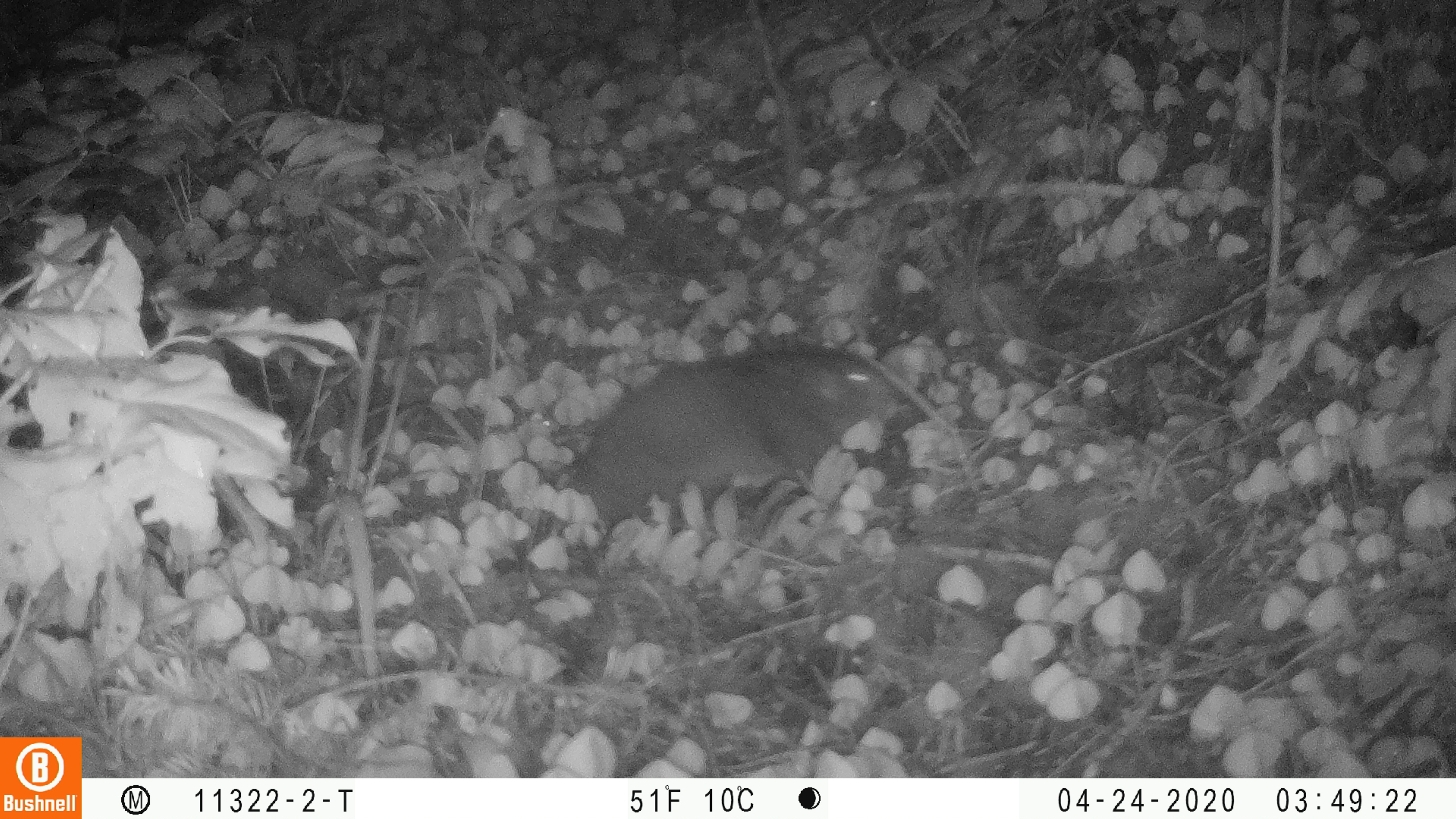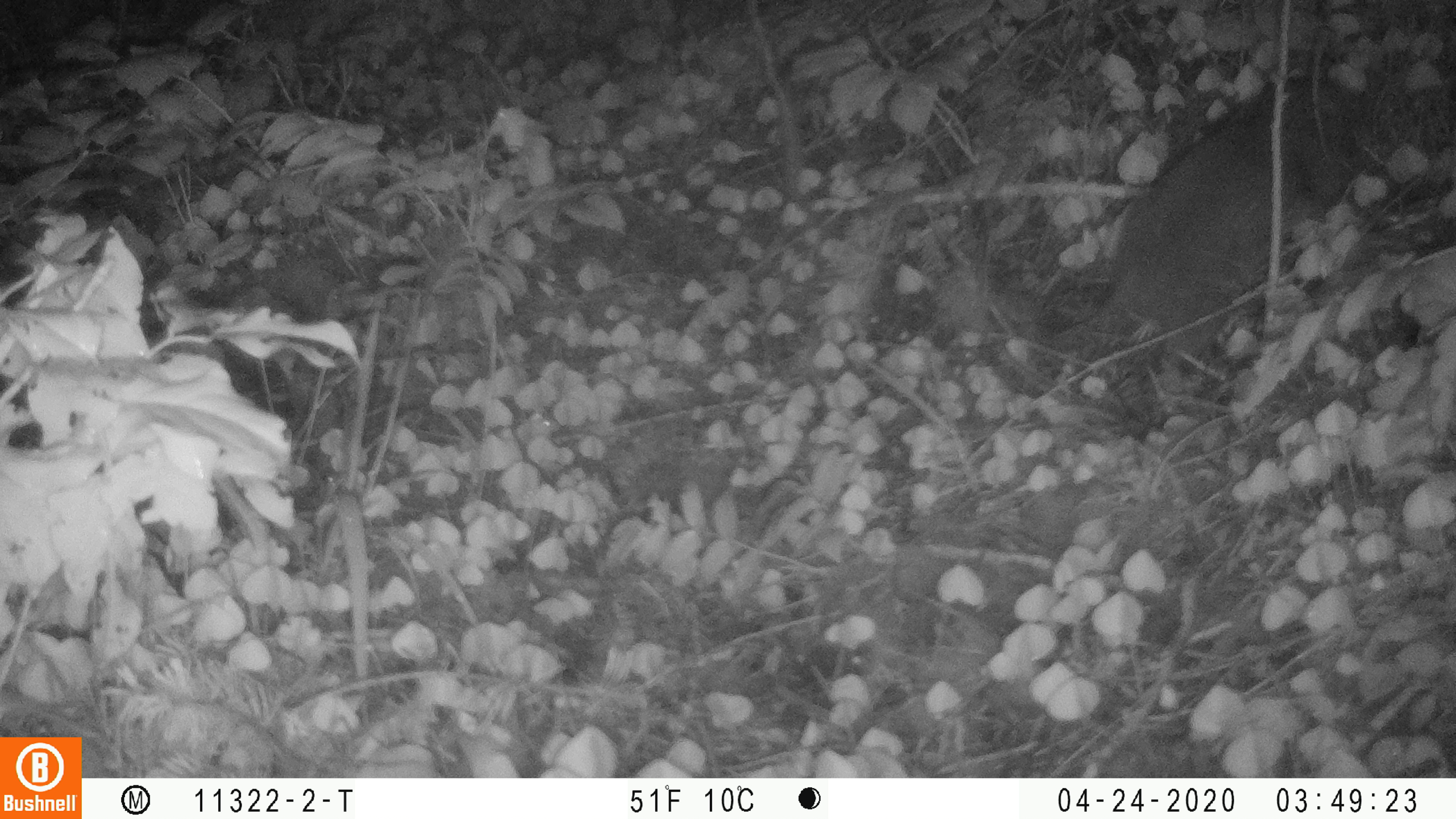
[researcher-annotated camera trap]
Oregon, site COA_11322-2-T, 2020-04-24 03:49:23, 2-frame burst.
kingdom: Animalia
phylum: Chordata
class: Mammalia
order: Rodentia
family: Aplodontiidae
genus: Aplodontia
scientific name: Aplodontia rufa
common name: mountain beaver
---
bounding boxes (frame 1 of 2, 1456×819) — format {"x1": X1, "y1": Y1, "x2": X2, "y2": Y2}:
mountain beaver: {"x1": 571, "y1": 344, "x2": 901, "y2": 529}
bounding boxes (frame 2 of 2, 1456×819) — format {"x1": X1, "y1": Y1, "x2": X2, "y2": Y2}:
mountain beaver: {"x1": 1087, "y1": 50, "x2": 1382, "y2": 366}